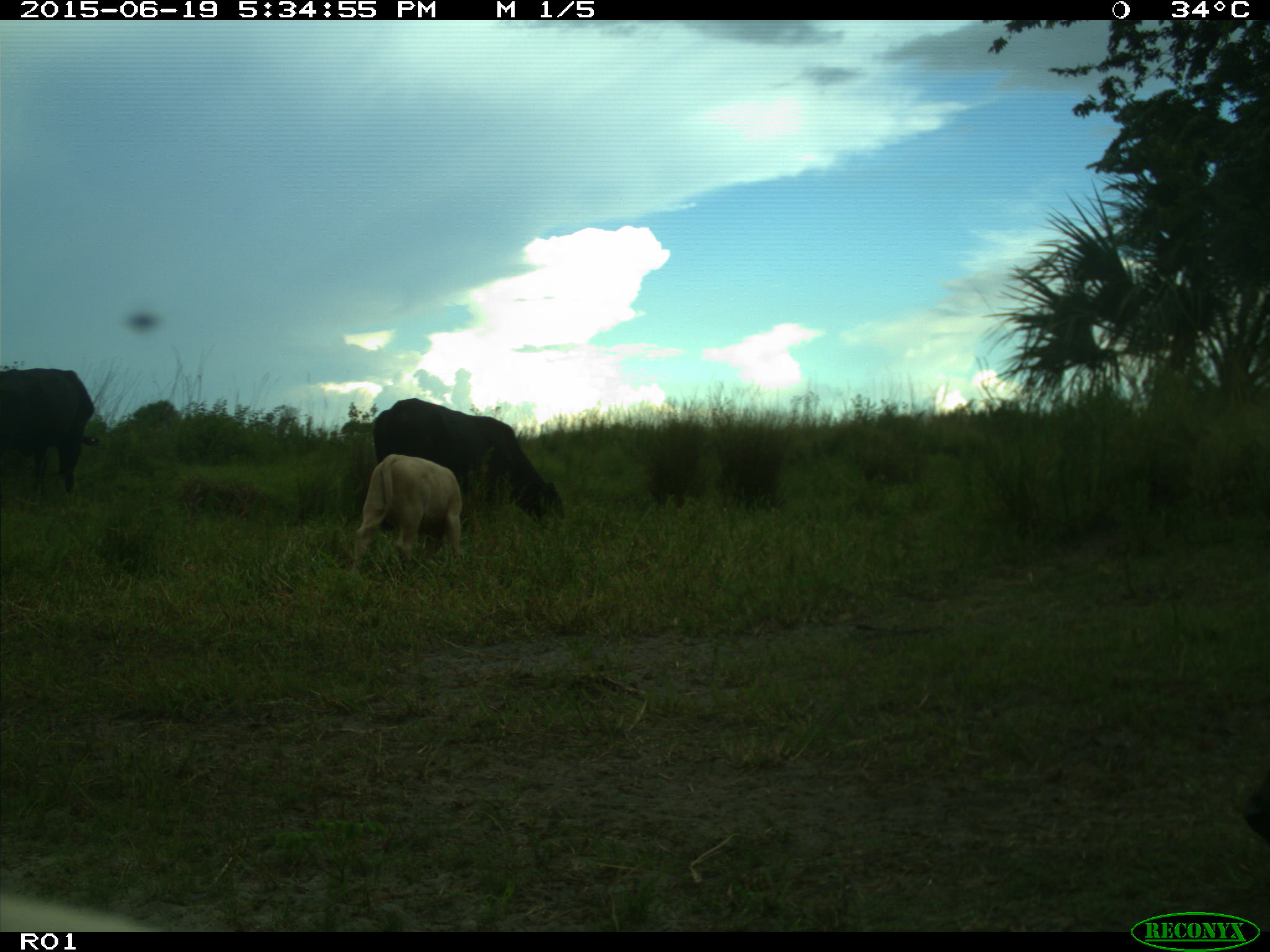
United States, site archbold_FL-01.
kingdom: Animalia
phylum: Chordata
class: Mammalia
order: Artiodactyla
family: Bovidae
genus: Bos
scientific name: Bos taurus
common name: domestic cow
Bos taurus (domestic cow).